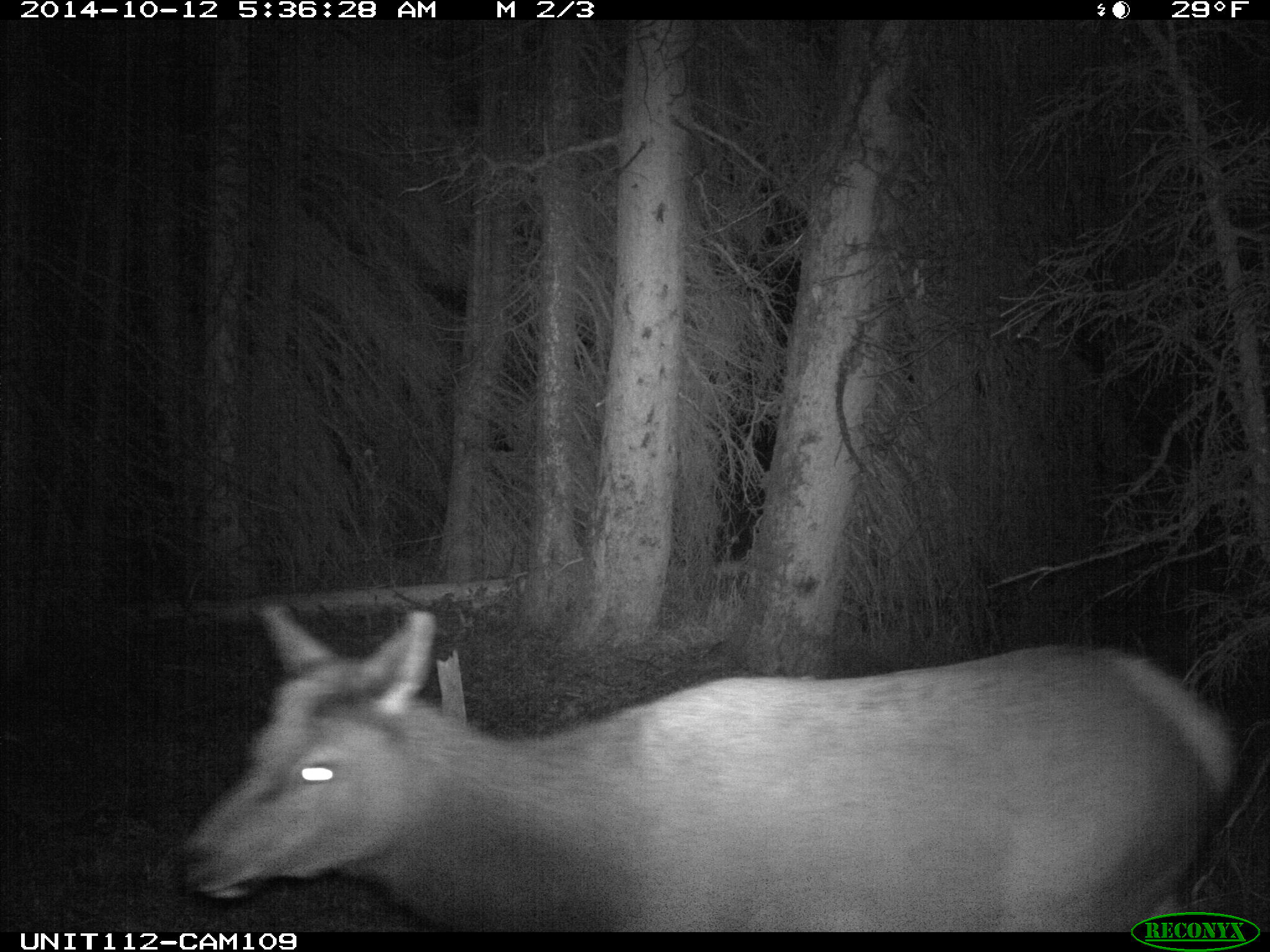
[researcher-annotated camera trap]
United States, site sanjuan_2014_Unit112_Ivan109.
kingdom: Animalia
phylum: Chordata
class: Mammalia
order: Artiodactyla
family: Cervidae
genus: Cervus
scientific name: Cervus elaphus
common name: red deer